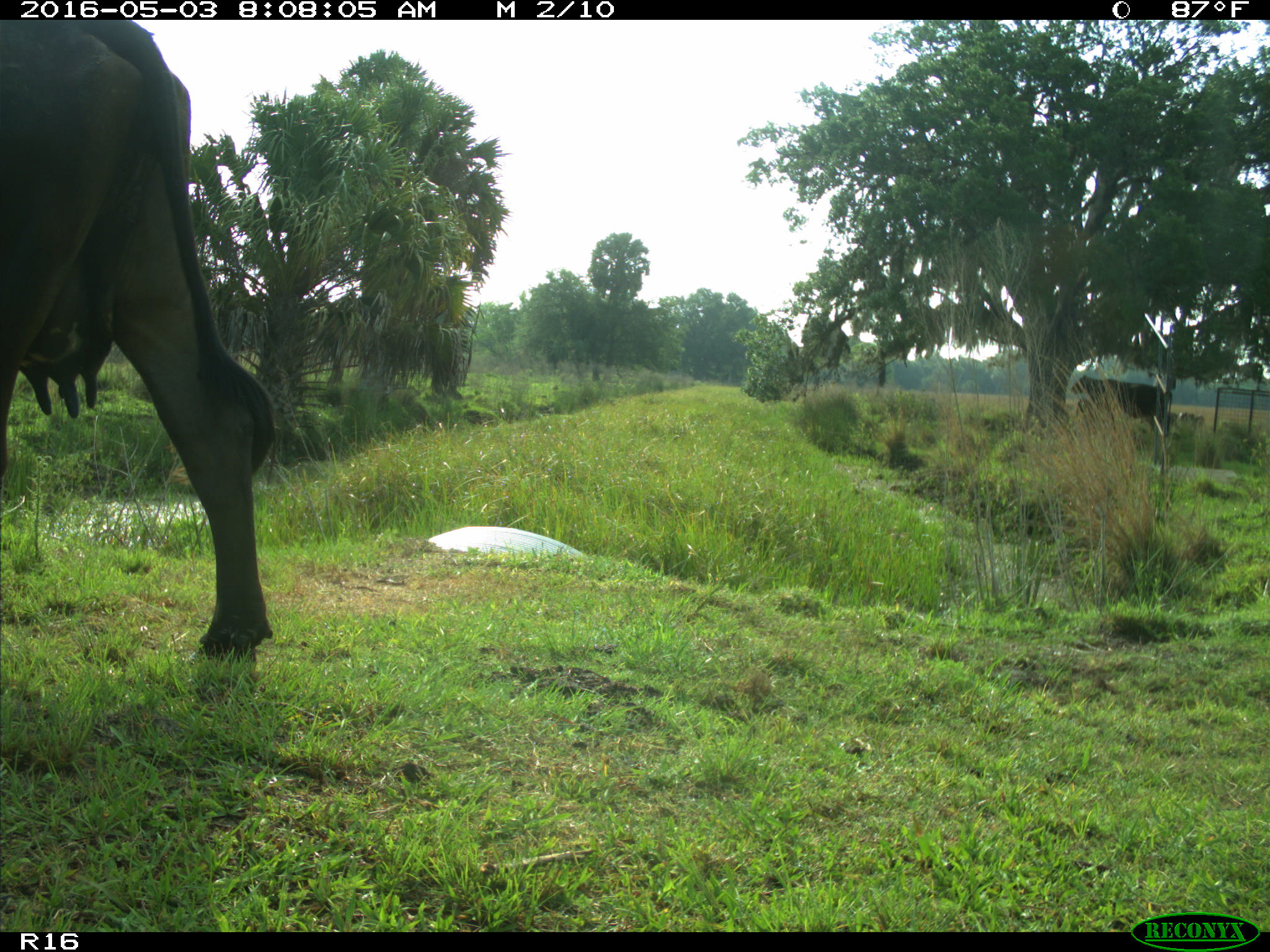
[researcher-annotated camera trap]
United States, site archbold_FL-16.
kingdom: Animalia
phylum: Chordata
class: Mammalia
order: Artiodactyla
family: Bovidae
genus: Bos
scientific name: Bos taurus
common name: domestic cow